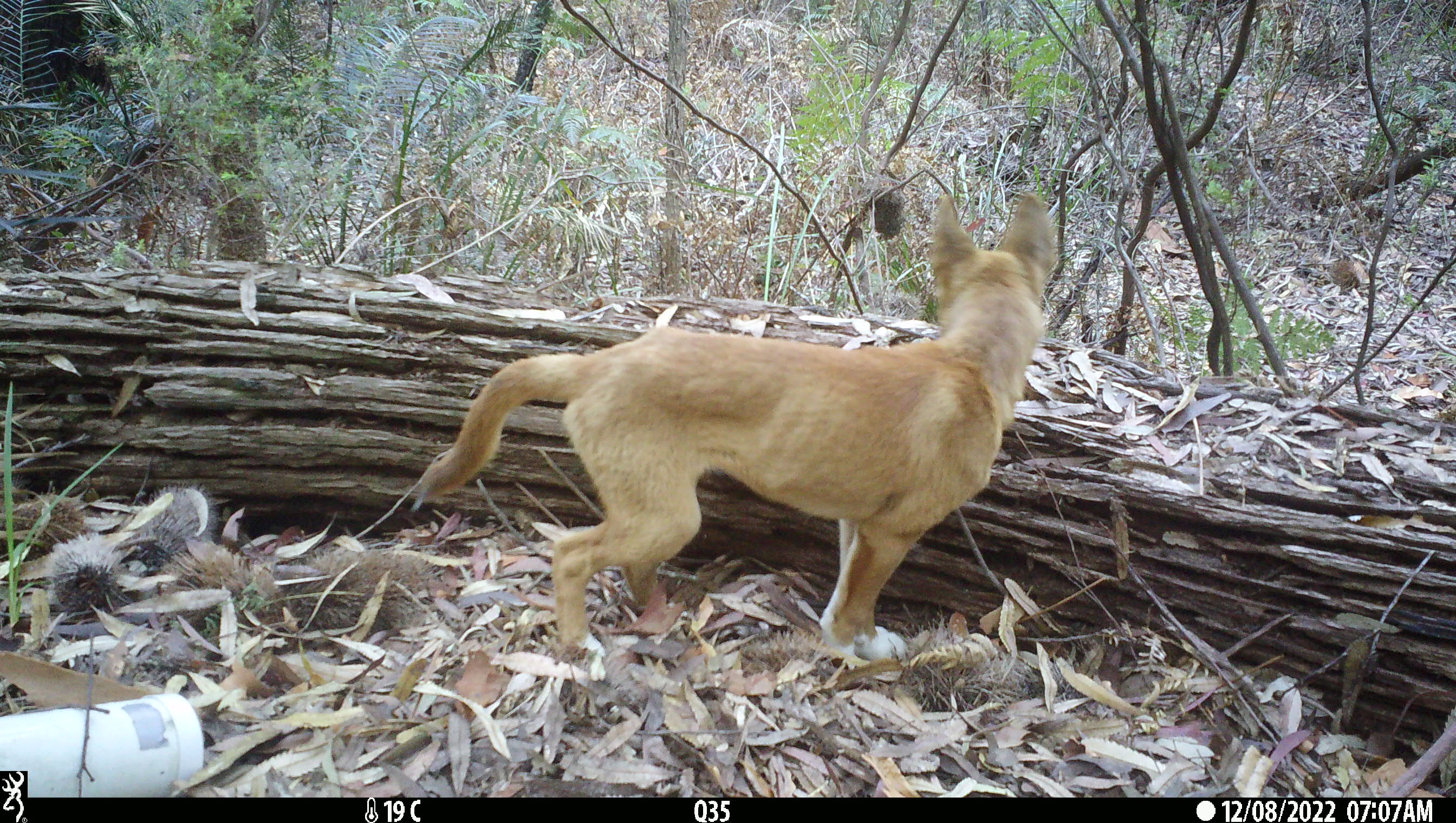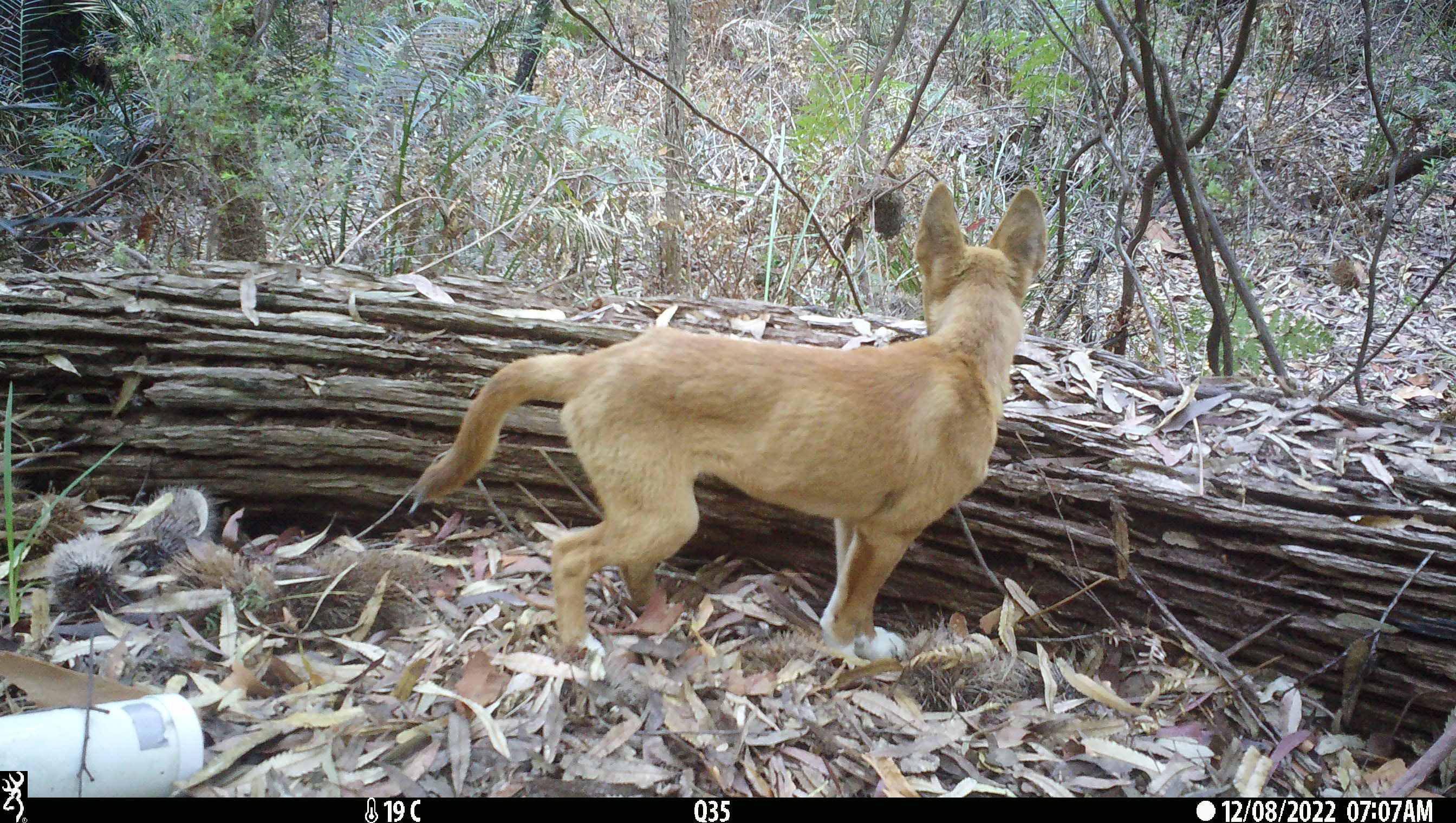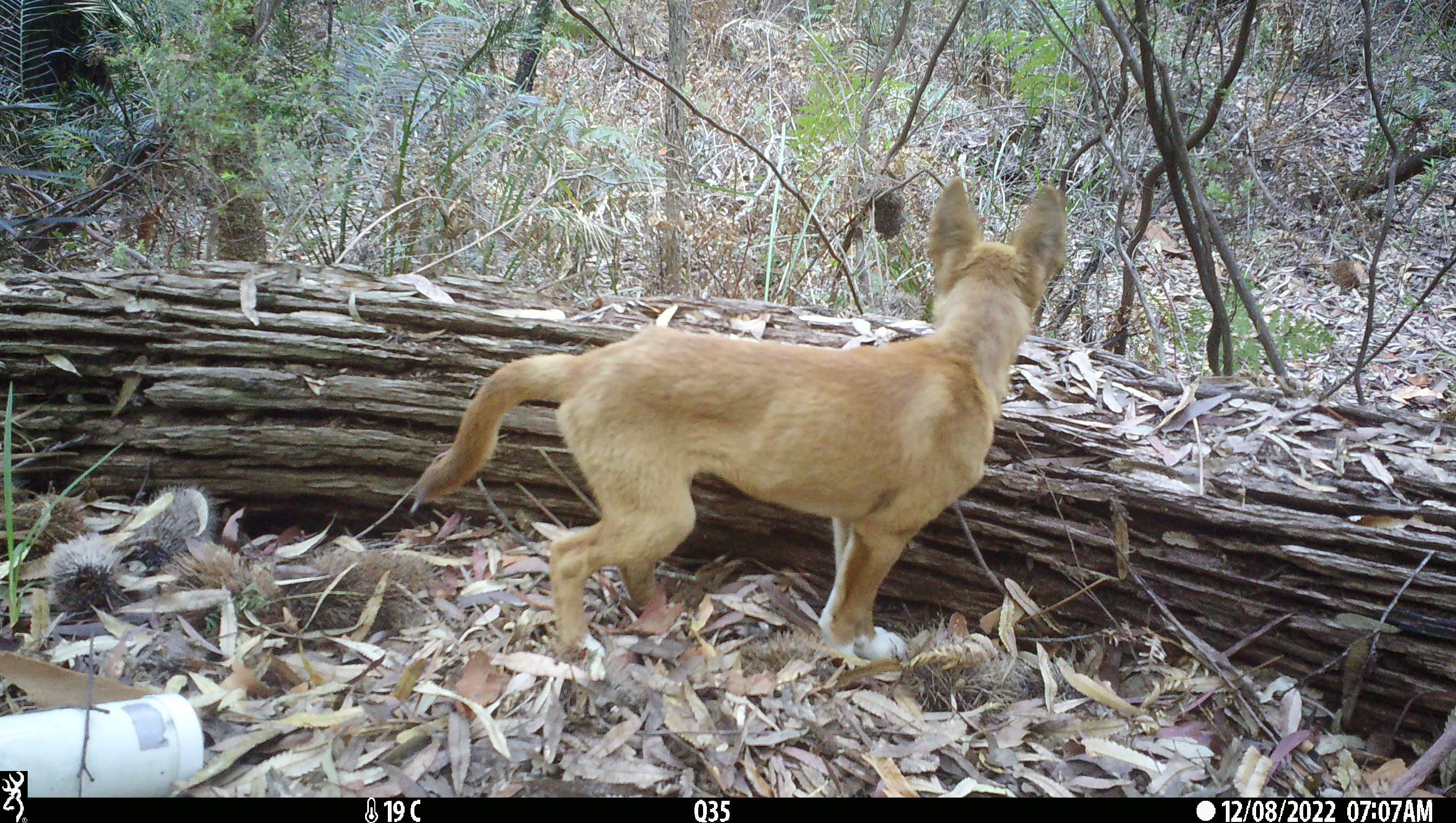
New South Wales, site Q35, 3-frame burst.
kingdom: Animalia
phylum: Chordata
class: Mammalia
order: Carnivora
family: Canidae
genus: Canis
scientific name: Canis familiaris dingo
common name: dingo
Dingo (Canis familiaris dingo).